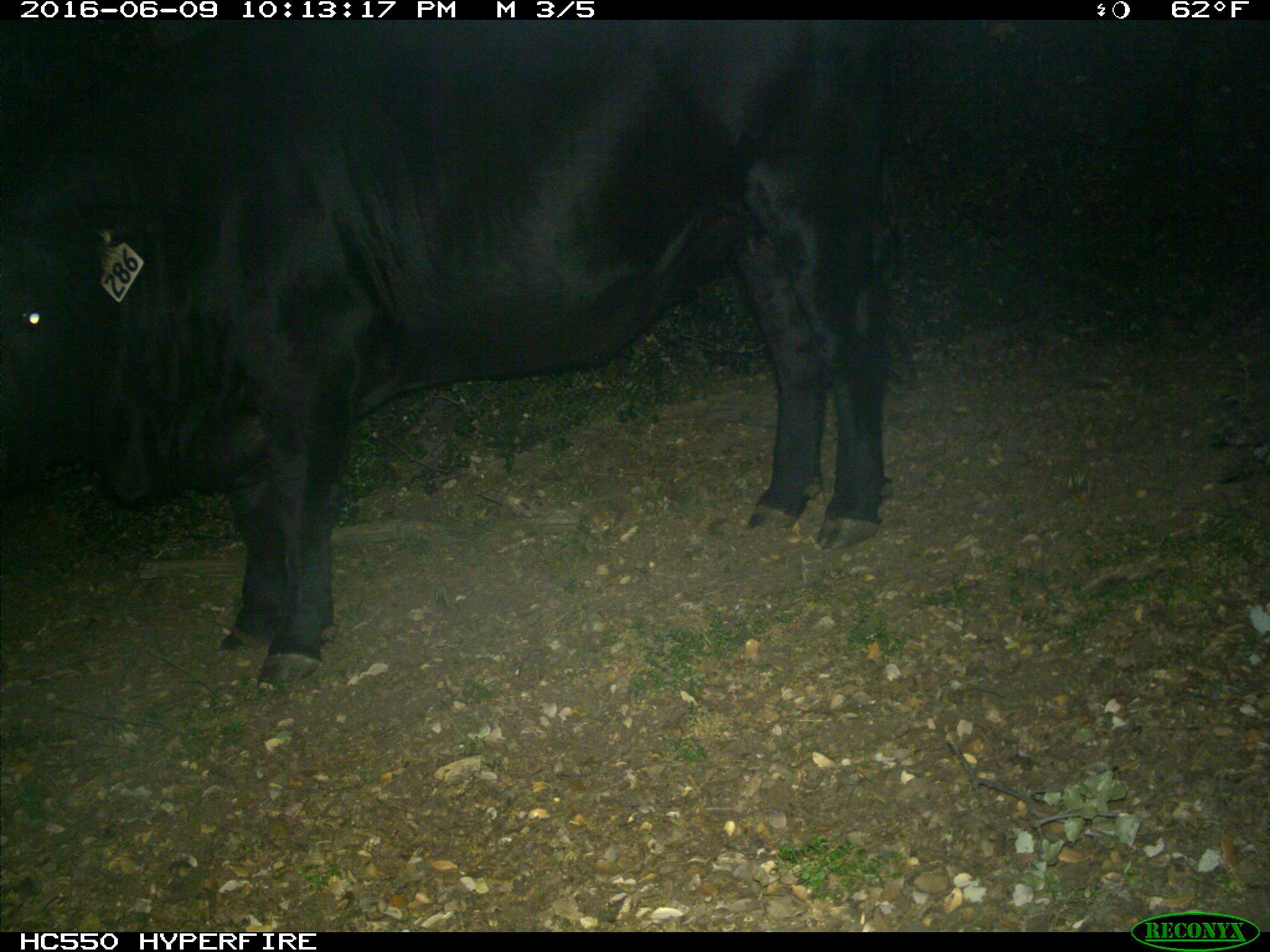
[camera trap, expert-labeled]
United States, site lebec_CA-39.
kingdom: Animalia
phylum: Chordata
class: Mammalia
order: Artiodactyla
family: Bovidae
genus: Bos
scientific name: Bos taurus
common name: domestic cow